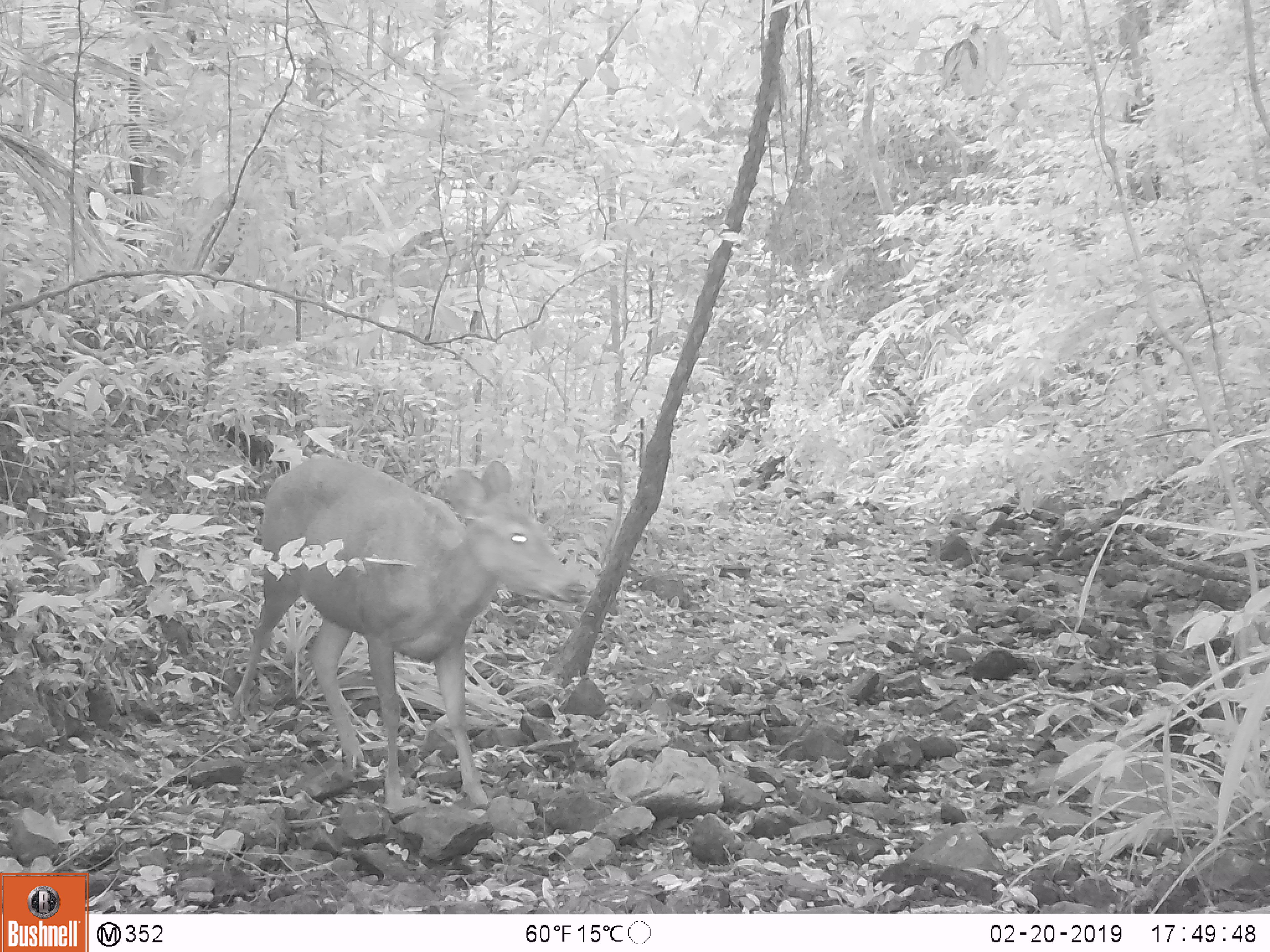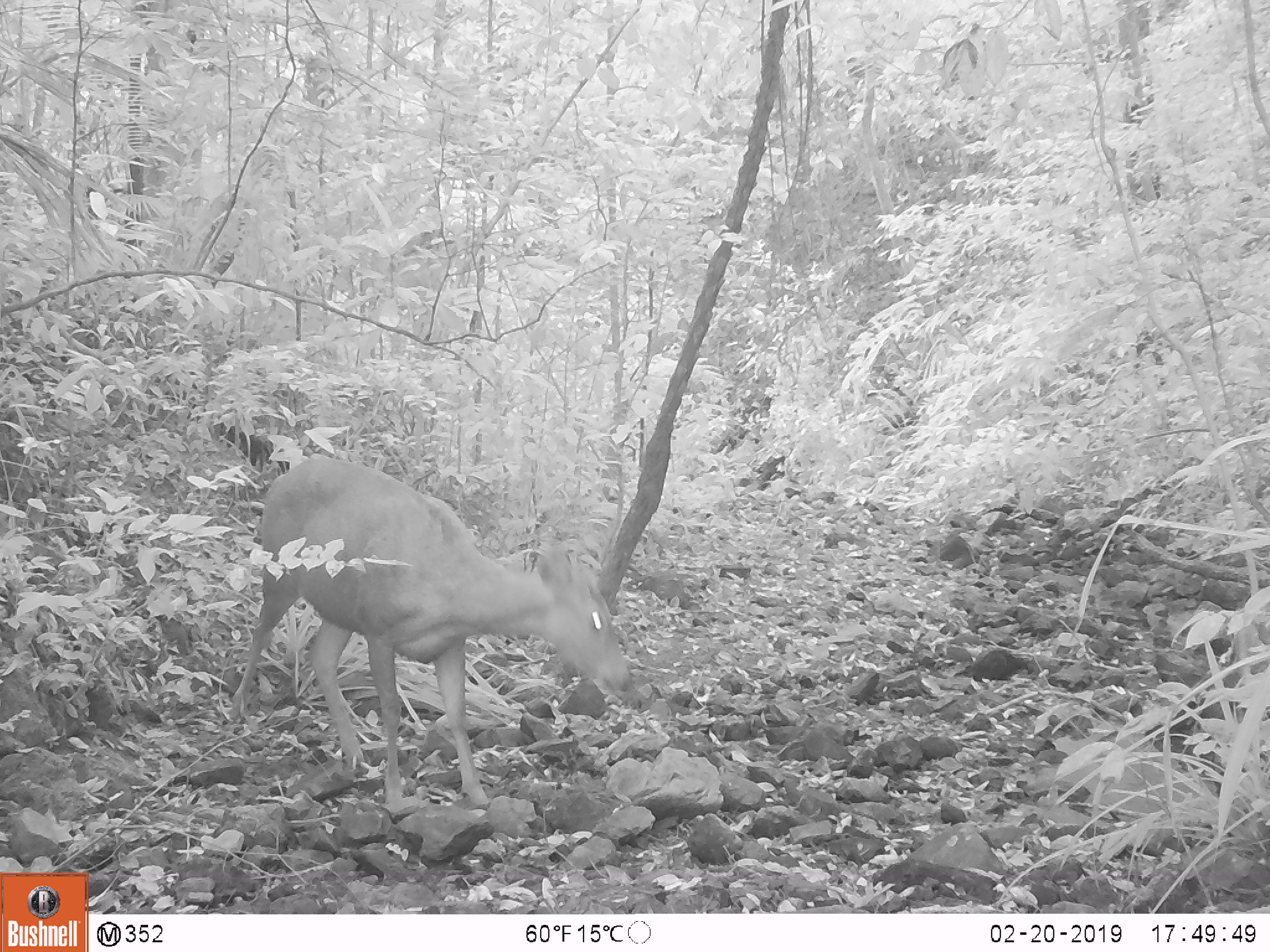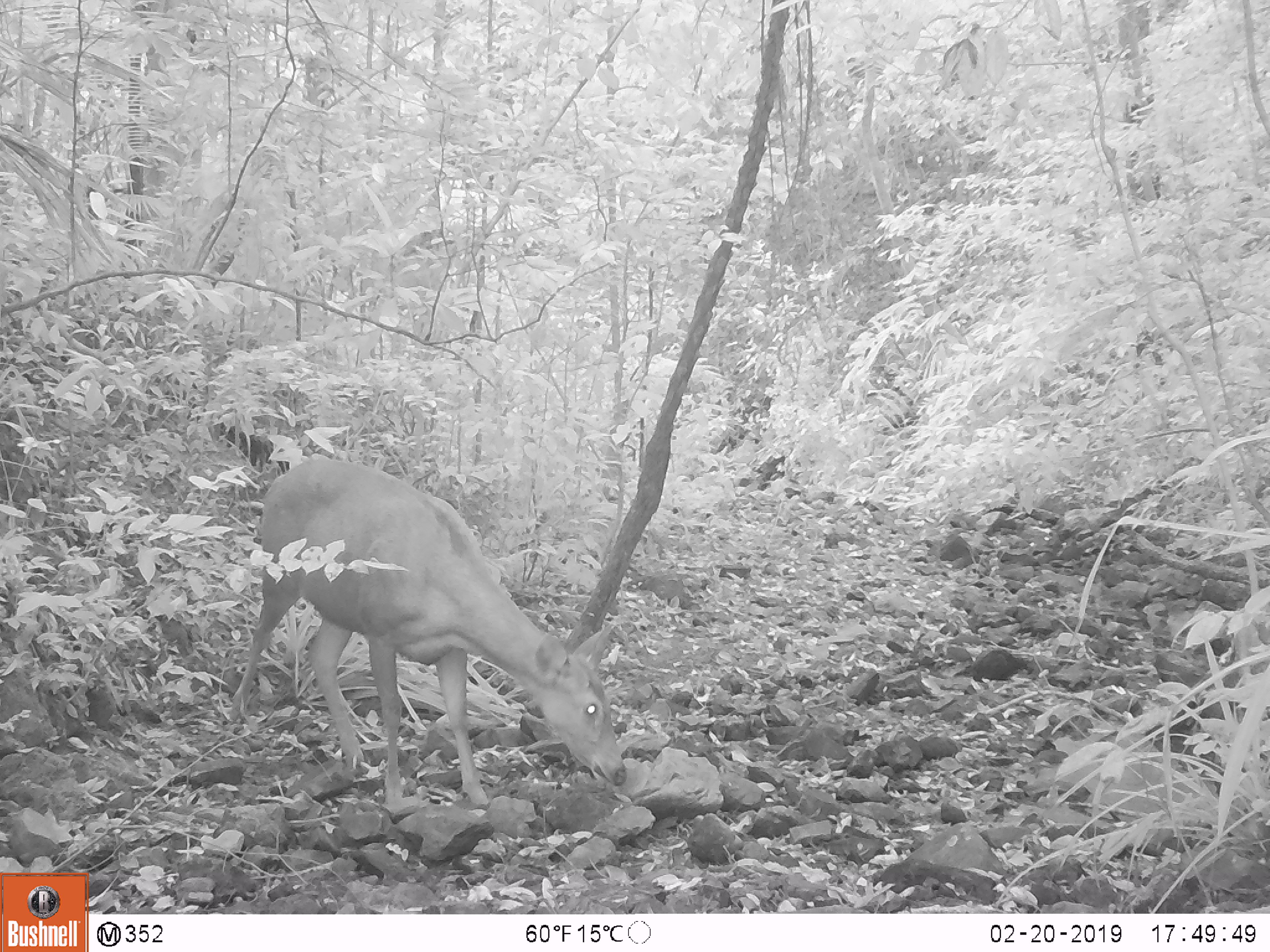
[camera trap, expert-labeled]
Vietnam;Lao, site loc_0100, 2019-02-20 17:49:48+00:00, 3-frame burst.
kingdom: Animalia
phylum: Chordata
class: Mammalia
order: Artiodactyla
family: Cervidae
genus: Rusa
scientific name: Rusa unicolor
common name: sambar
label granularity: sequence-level